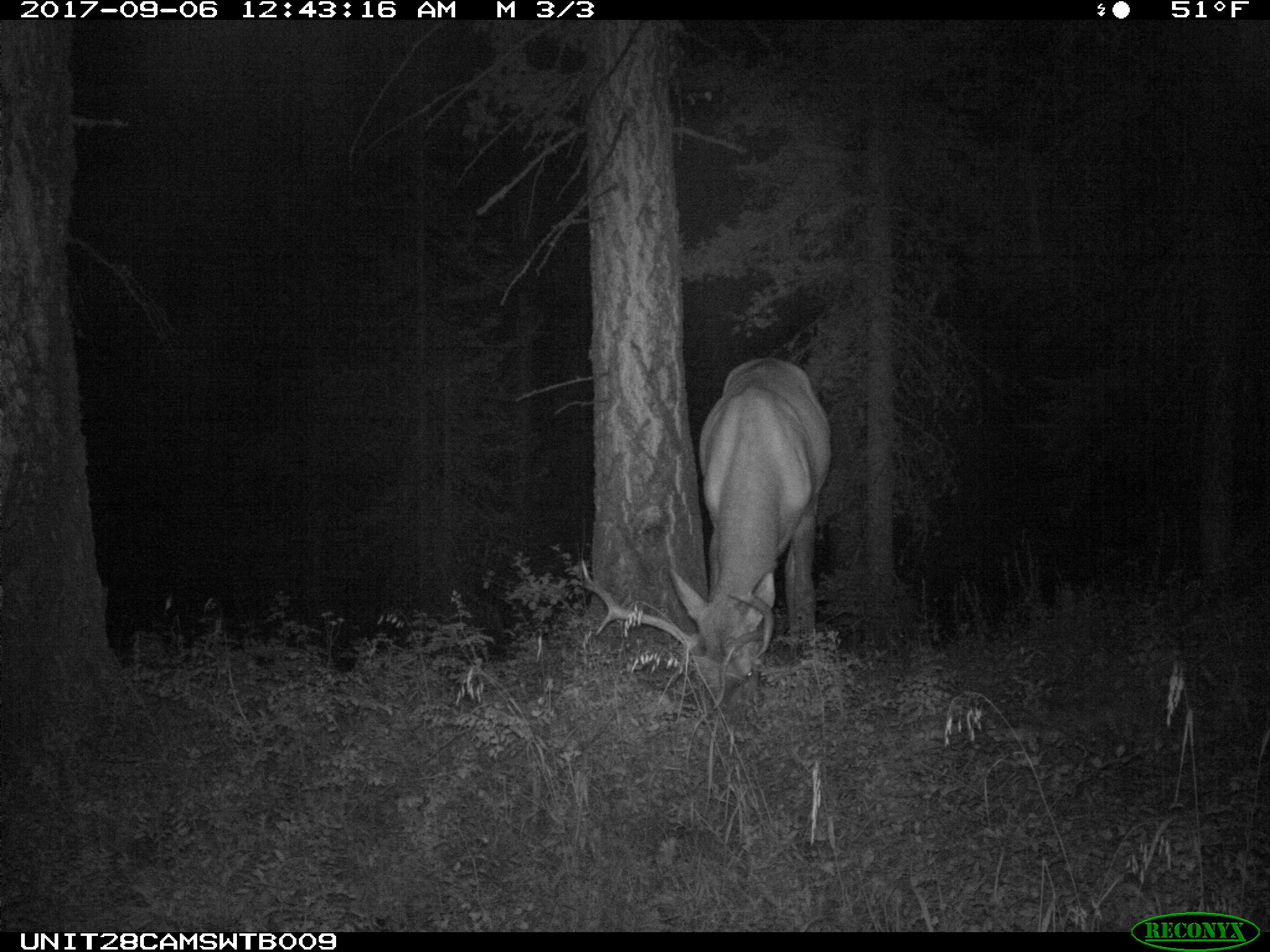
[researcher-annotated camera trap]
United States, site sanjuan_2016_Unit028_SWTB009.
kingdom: Animalia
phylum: Chordata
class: Mammalia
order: Artiodactyla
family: Cervidae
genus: Cervus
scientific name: Cervus elaphus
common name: red deer